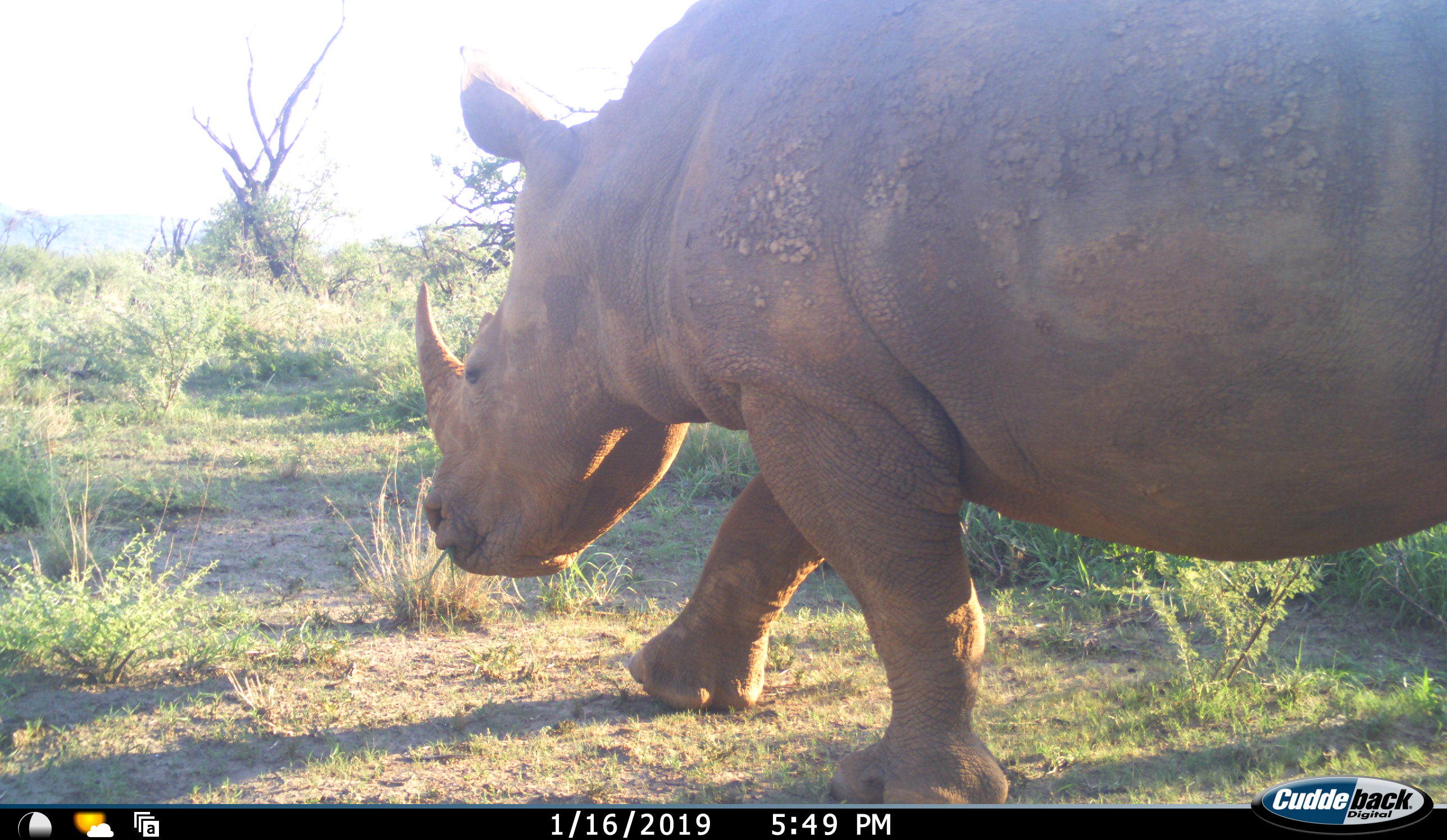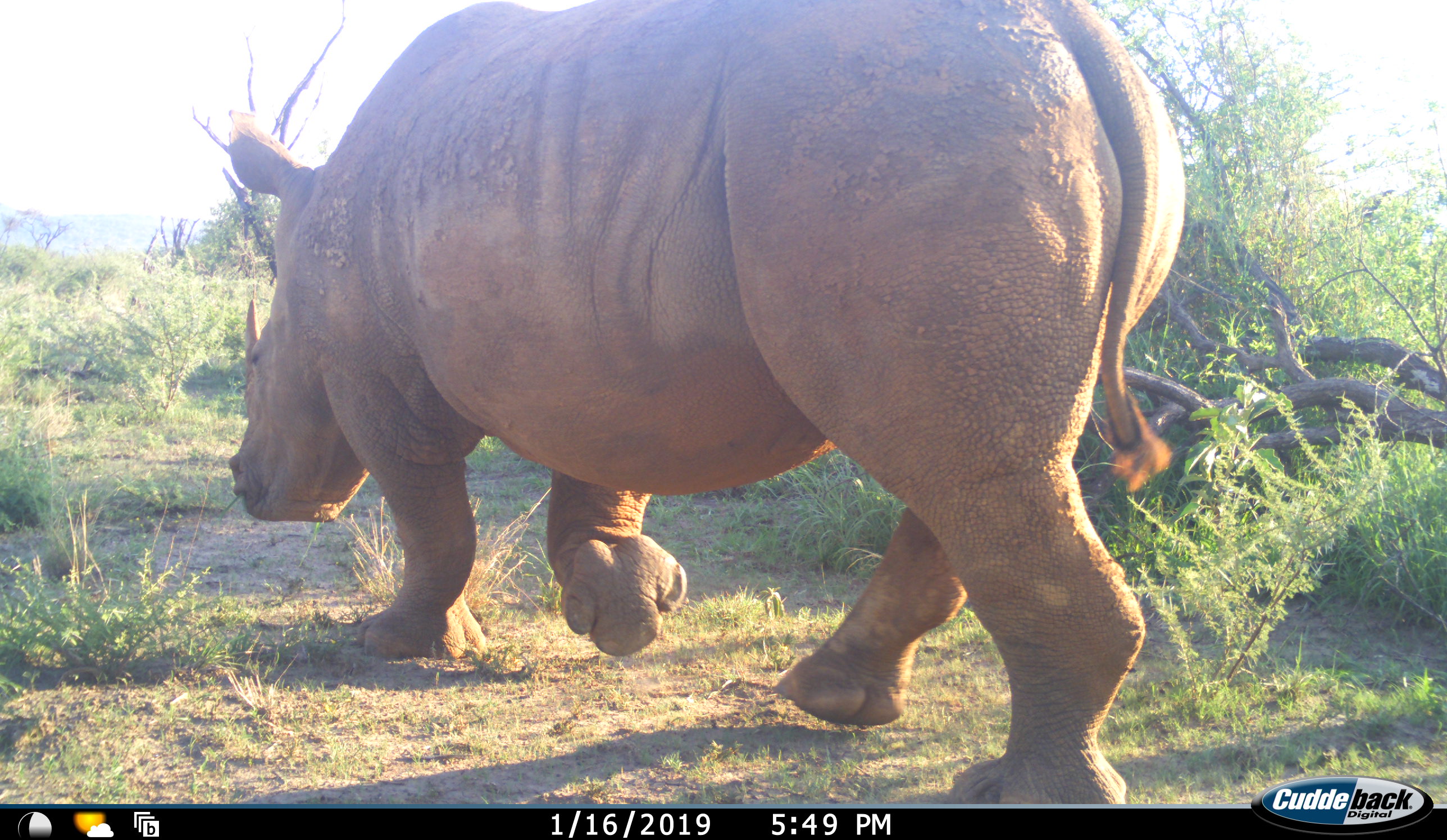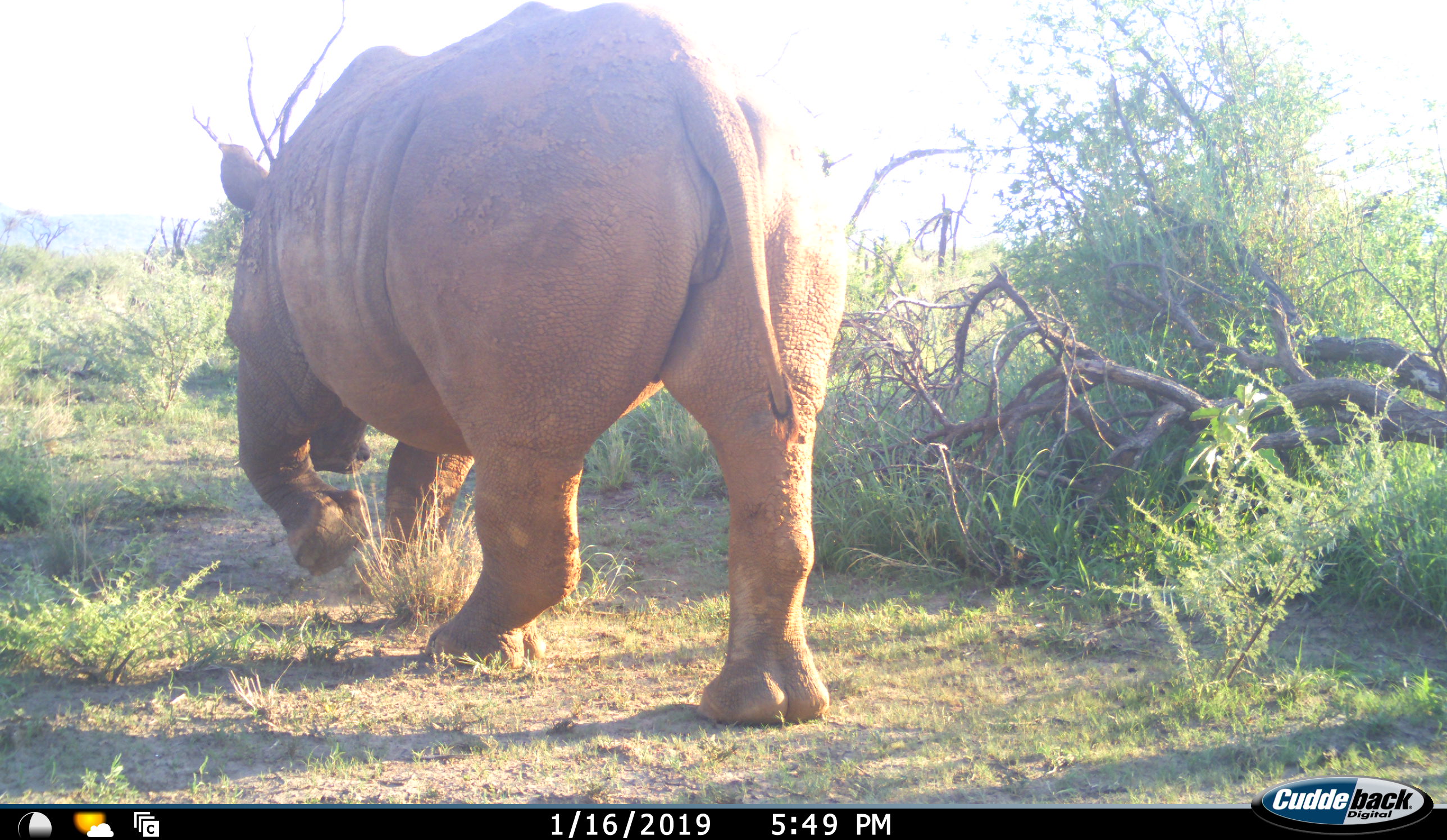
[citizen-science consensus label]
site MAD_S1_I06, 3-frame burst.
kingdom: Animalia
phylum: Chordata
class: Mammalia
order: Perissodactyla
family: Rhinocerotidae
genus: Ceratotherium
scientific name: Ceratotherium simum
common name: white rhinoceros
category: rhinoceroswhite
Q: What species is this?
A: Rhinoceroswhite (white rhinoceros) (Ceratotherium simum).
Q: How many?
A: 1.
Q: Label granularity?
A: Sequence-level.